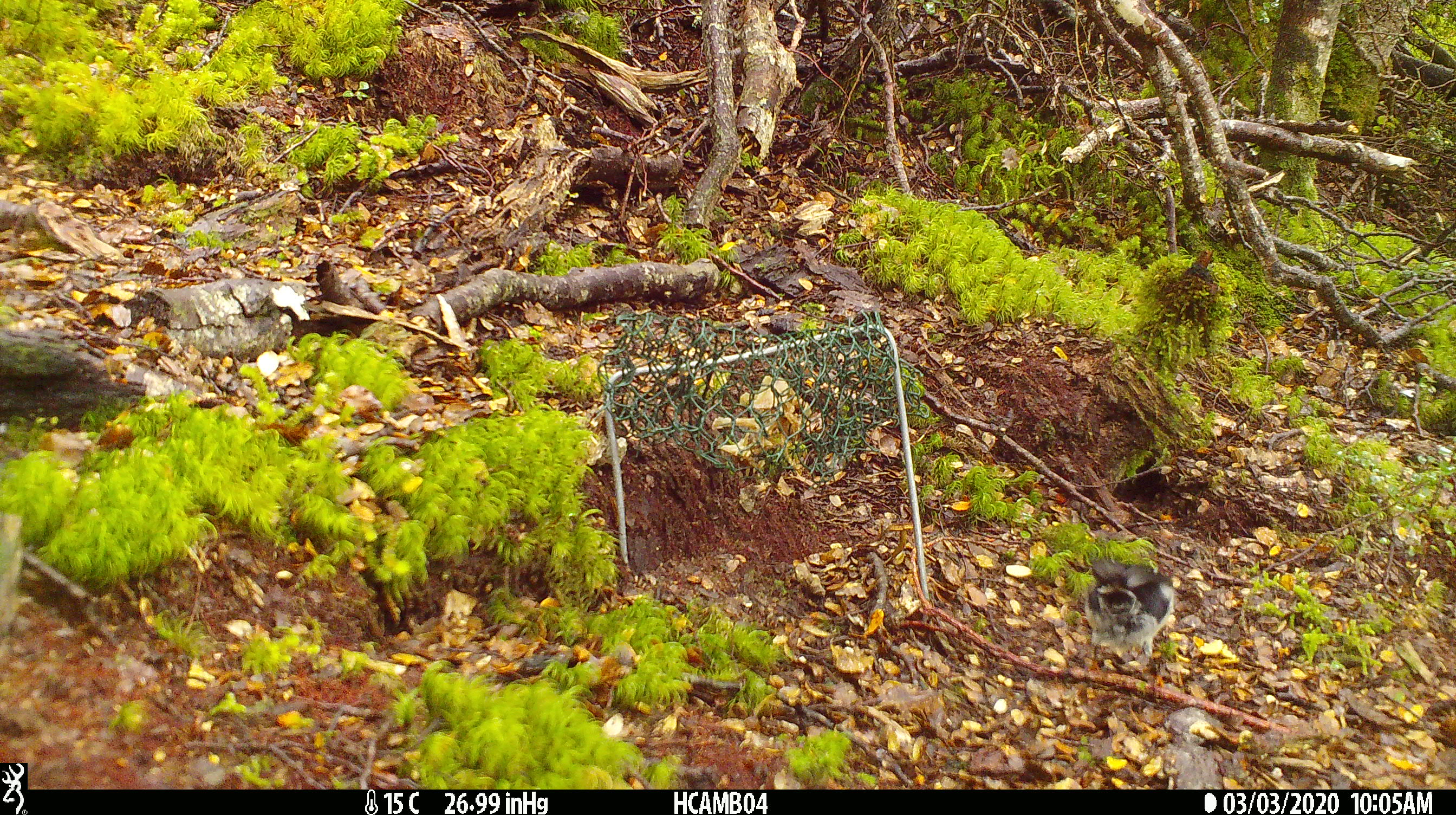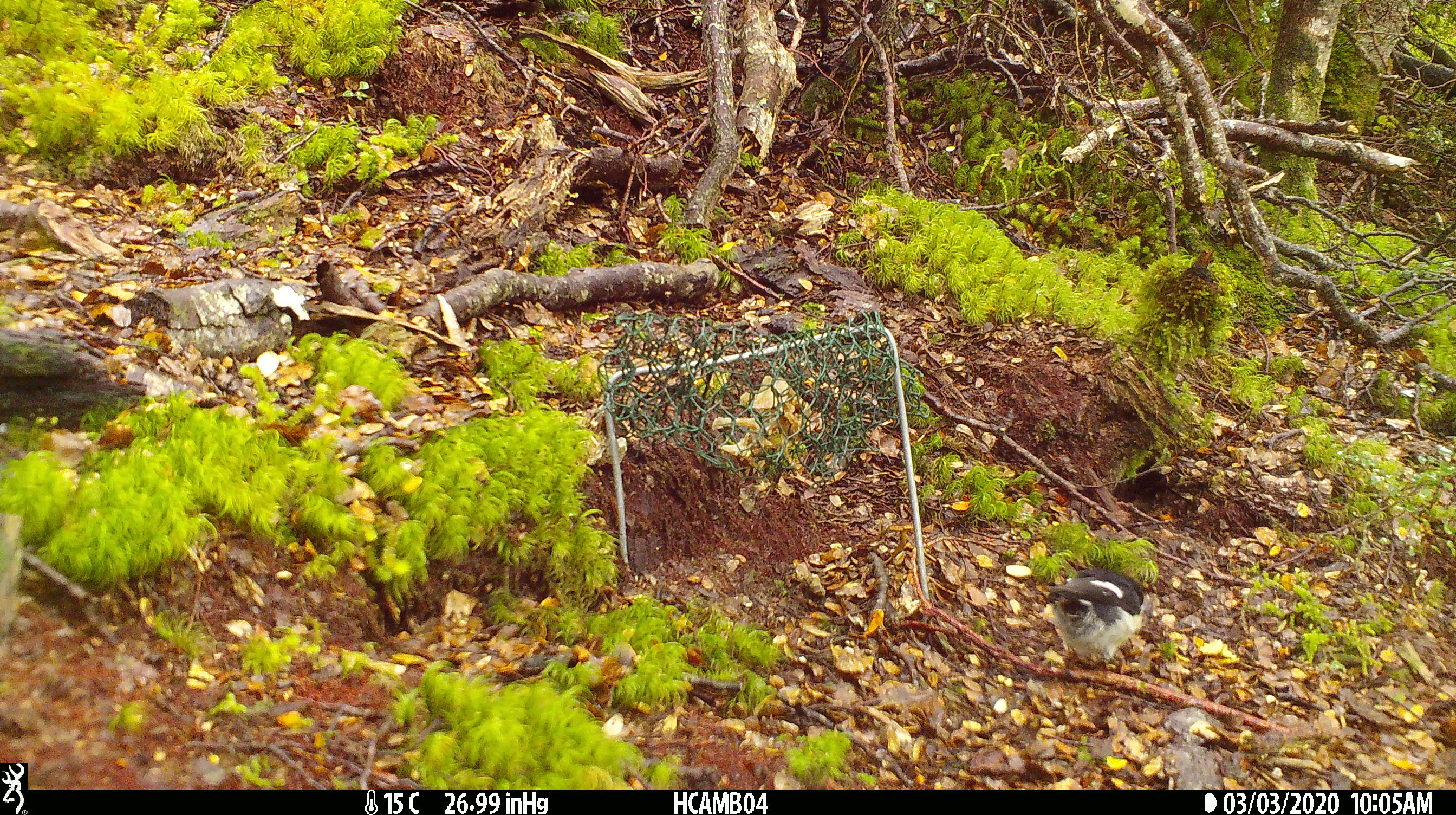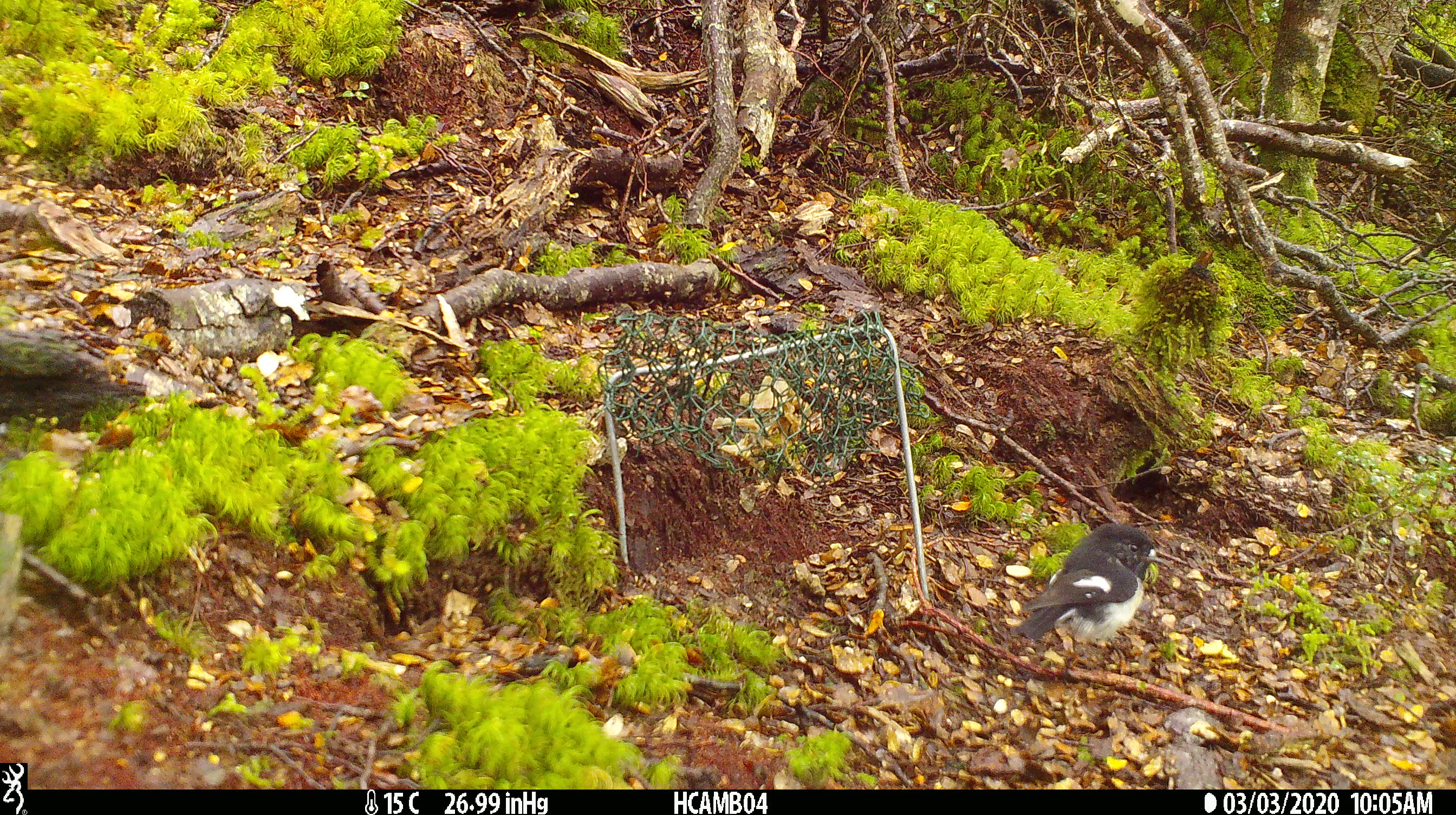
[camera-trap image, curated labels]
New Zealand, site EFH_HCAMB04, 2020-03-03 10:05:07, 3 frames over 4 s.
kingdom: Animalia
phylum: Chordata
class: Aves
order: Passeriformes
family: Petroicidae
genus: Petroica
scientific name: Petroica macrocephala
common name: tomtit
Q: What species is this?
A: Tomtit (Petroica macrocephala).